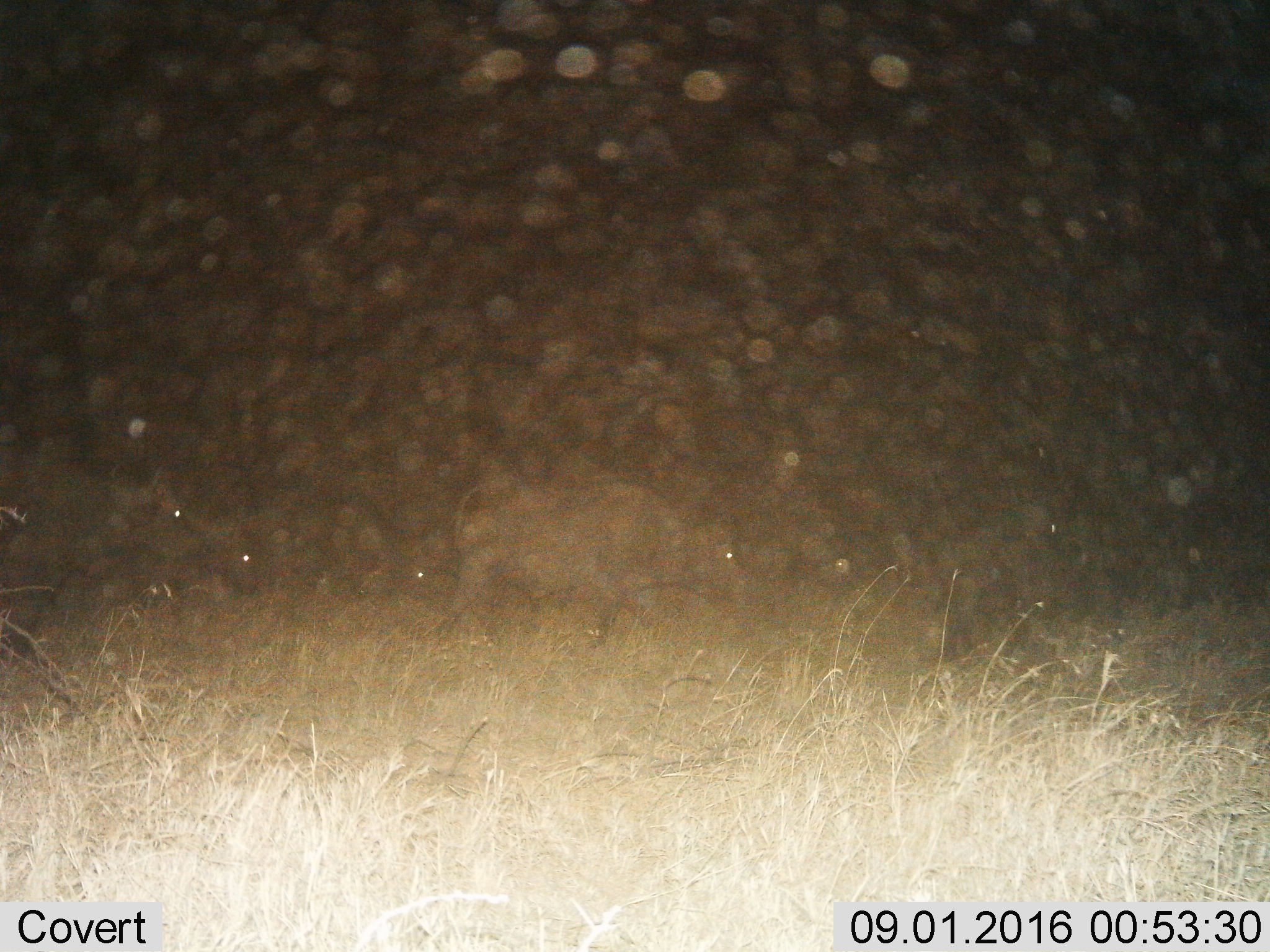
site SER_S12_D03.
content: unidentified animal